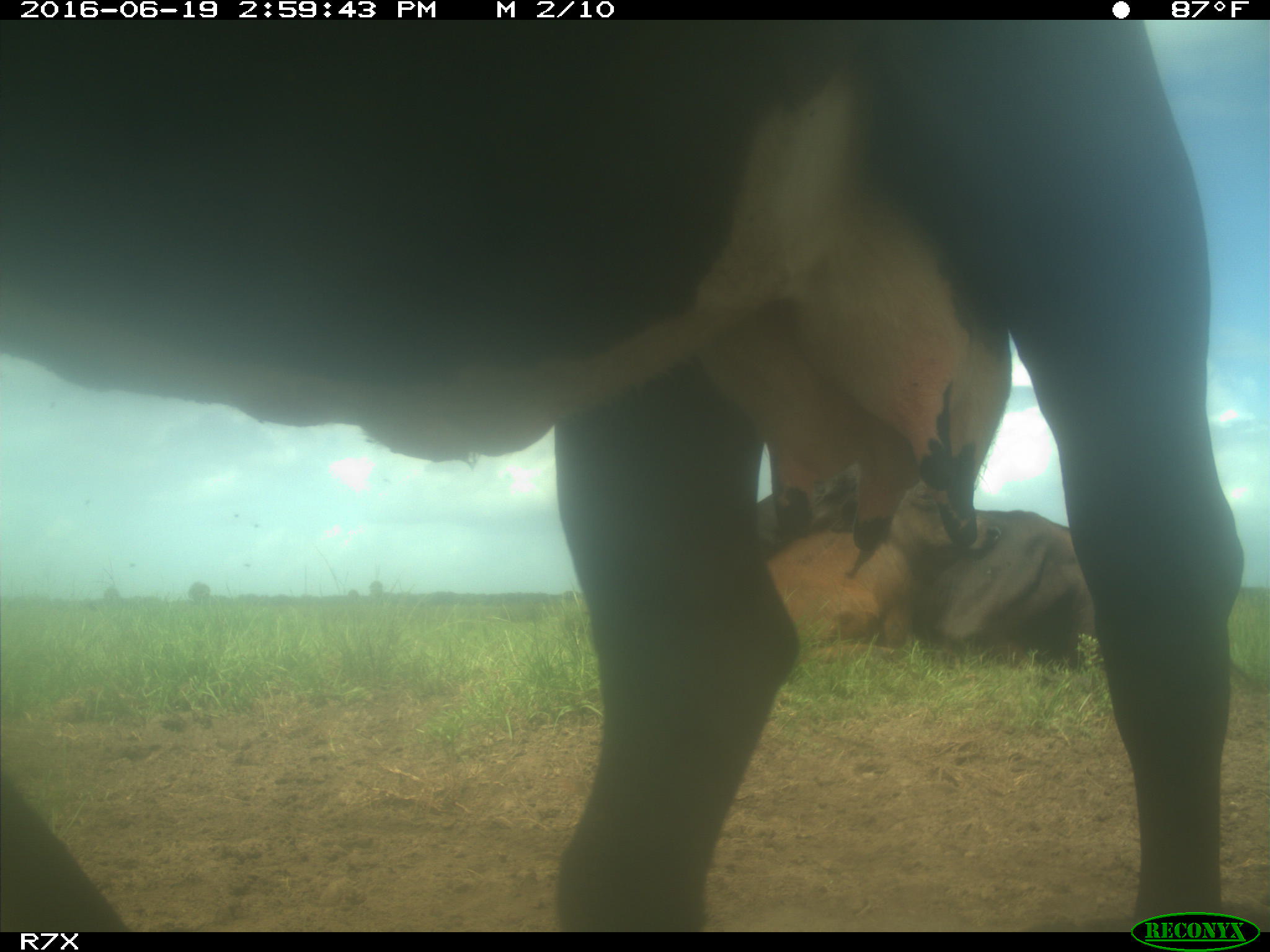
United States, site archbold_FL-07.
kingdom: Animalia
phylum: Chordata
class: Mammalia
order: Artiodactyla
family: Bovidae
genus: Bos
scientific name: Bos taurus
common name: domestic cow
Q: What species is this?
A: Bos taurus (domestic cow).